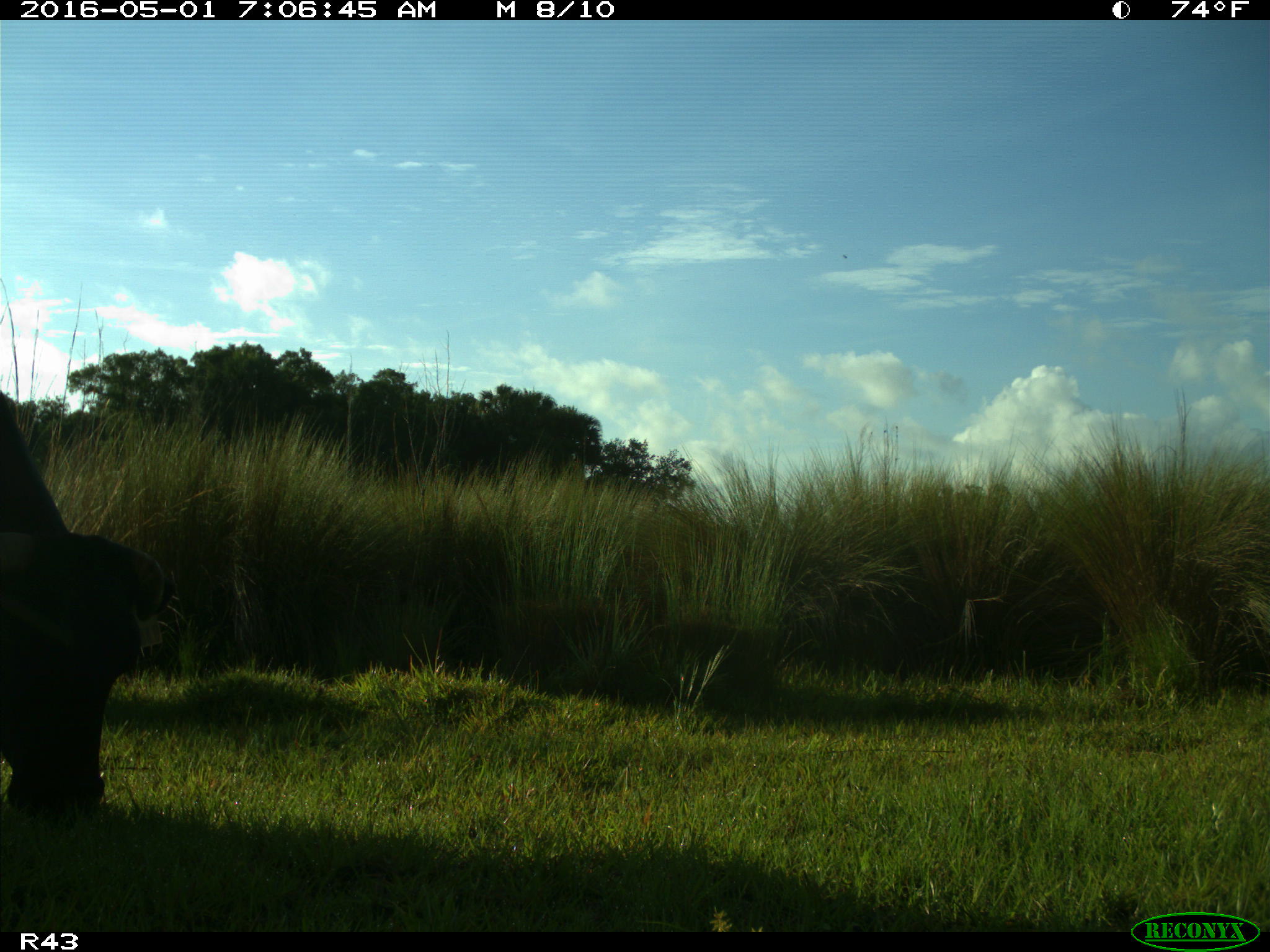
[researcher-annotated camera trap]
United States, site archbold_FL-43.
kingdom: Animalia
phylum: Chordata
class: Mammalia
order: Artiodactyla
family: Bovidae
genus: Bos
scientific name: Bos taurus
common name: domestic cow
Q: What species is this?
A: Bos taurus (domestic cow).